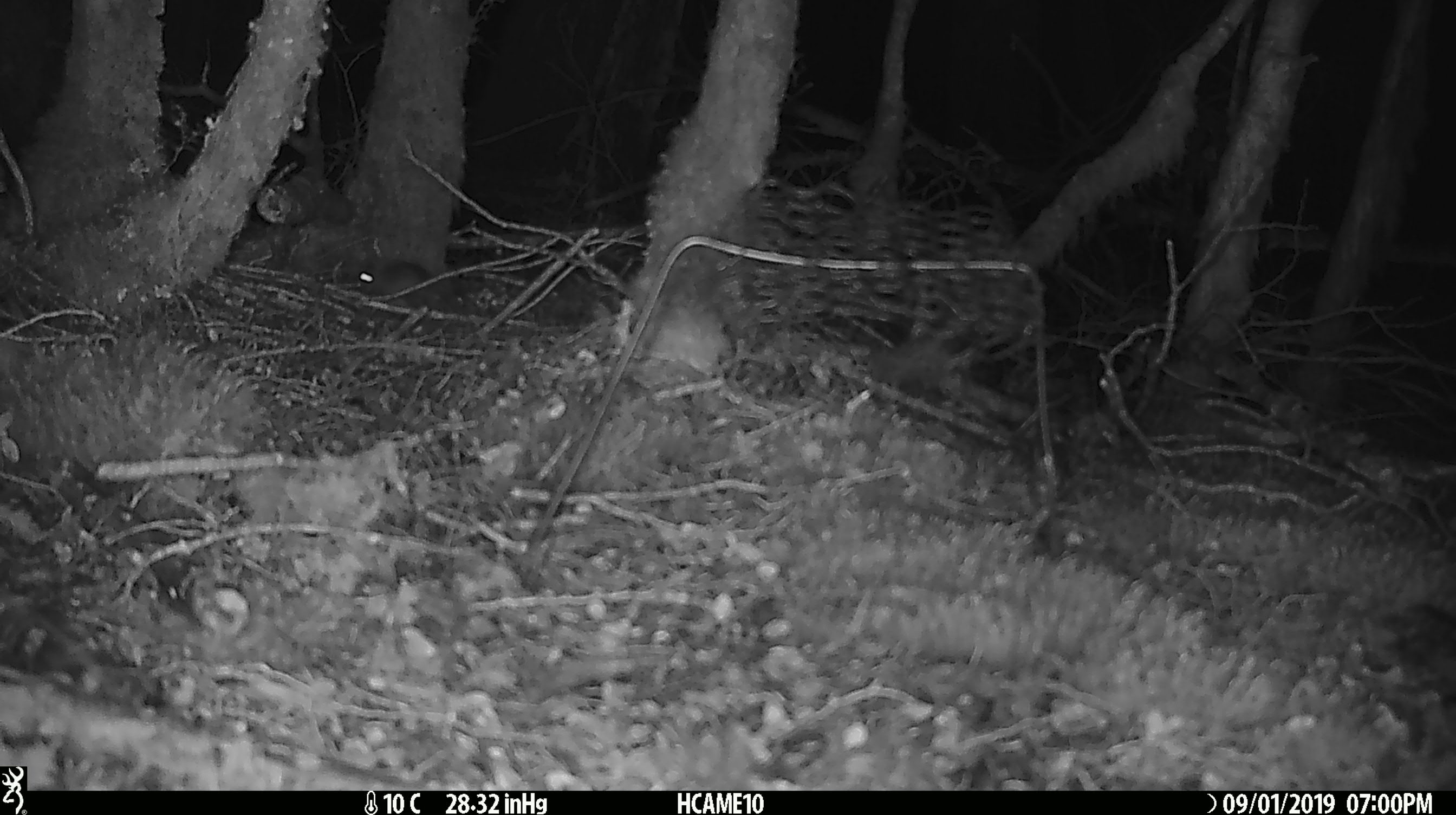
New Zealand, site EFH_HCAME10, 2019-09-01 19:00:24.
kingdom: Animalia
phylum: Chordata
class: Mammalia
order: Rodentia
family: Muridae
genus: Mus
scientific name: Mus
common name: mouse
Mouse (Mus).